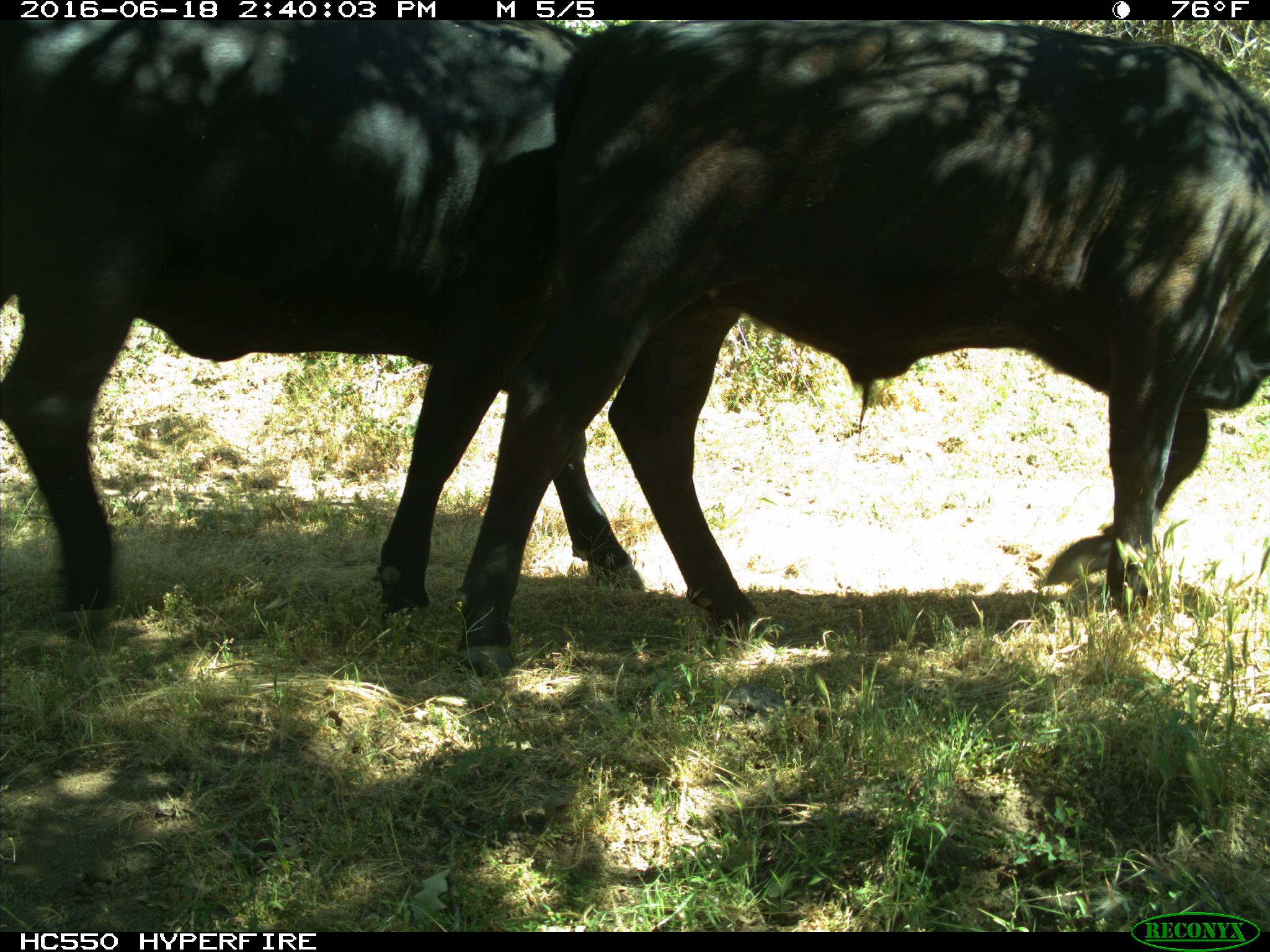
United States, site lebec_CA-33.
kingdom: Animalia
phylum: Chordata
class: Mammalia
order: Artiodactyla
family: Bovidae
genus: Bos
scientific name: Bos taurus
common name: domestic cow